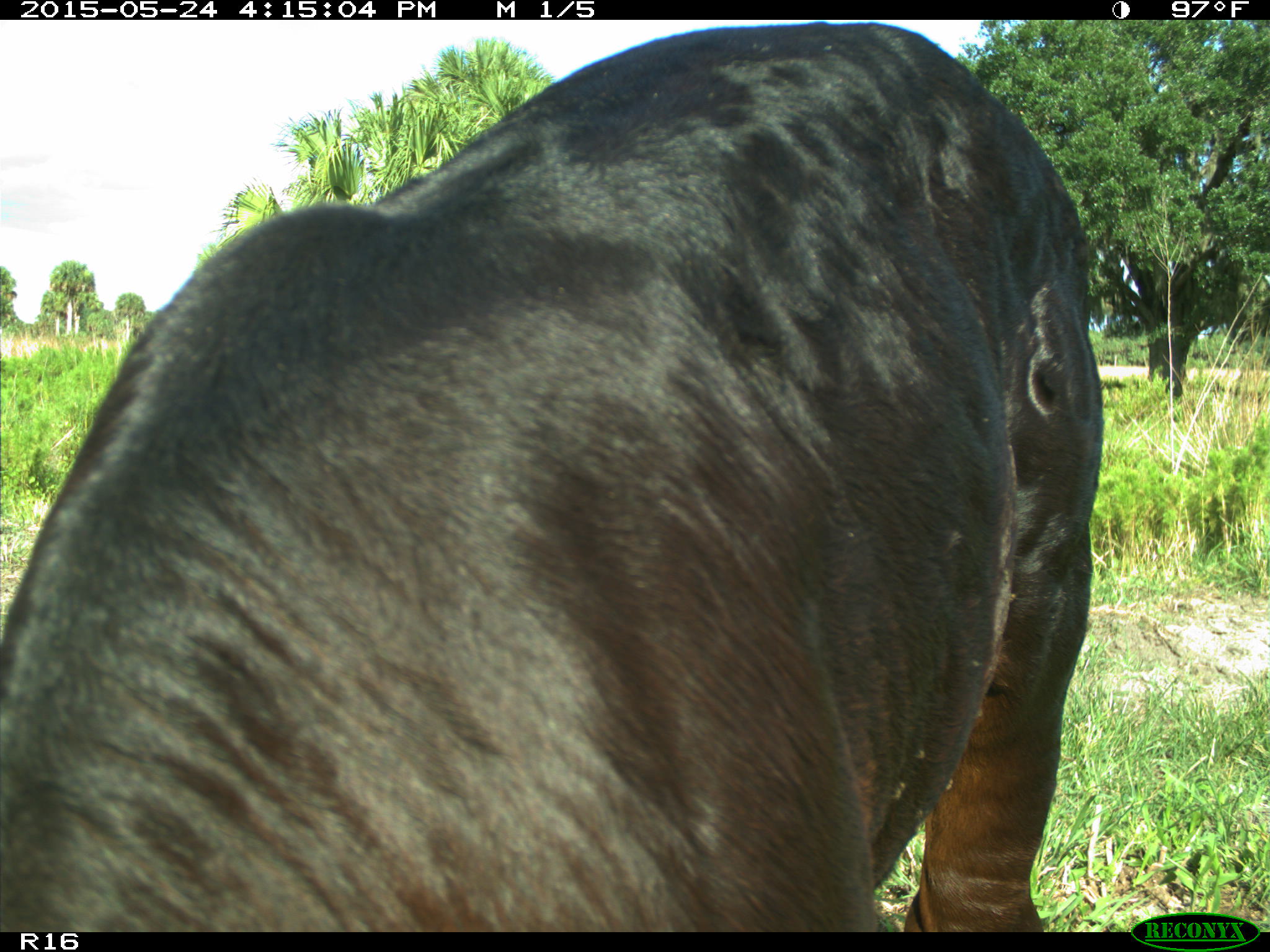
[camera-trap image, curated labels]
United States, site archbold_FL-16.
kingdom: Animalia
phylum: Chordata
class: Mammalia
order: Artiodactyla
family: Bovidae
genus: Bos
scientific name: Bos taurus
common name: domestic cow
Bos taurus (domestic cow).